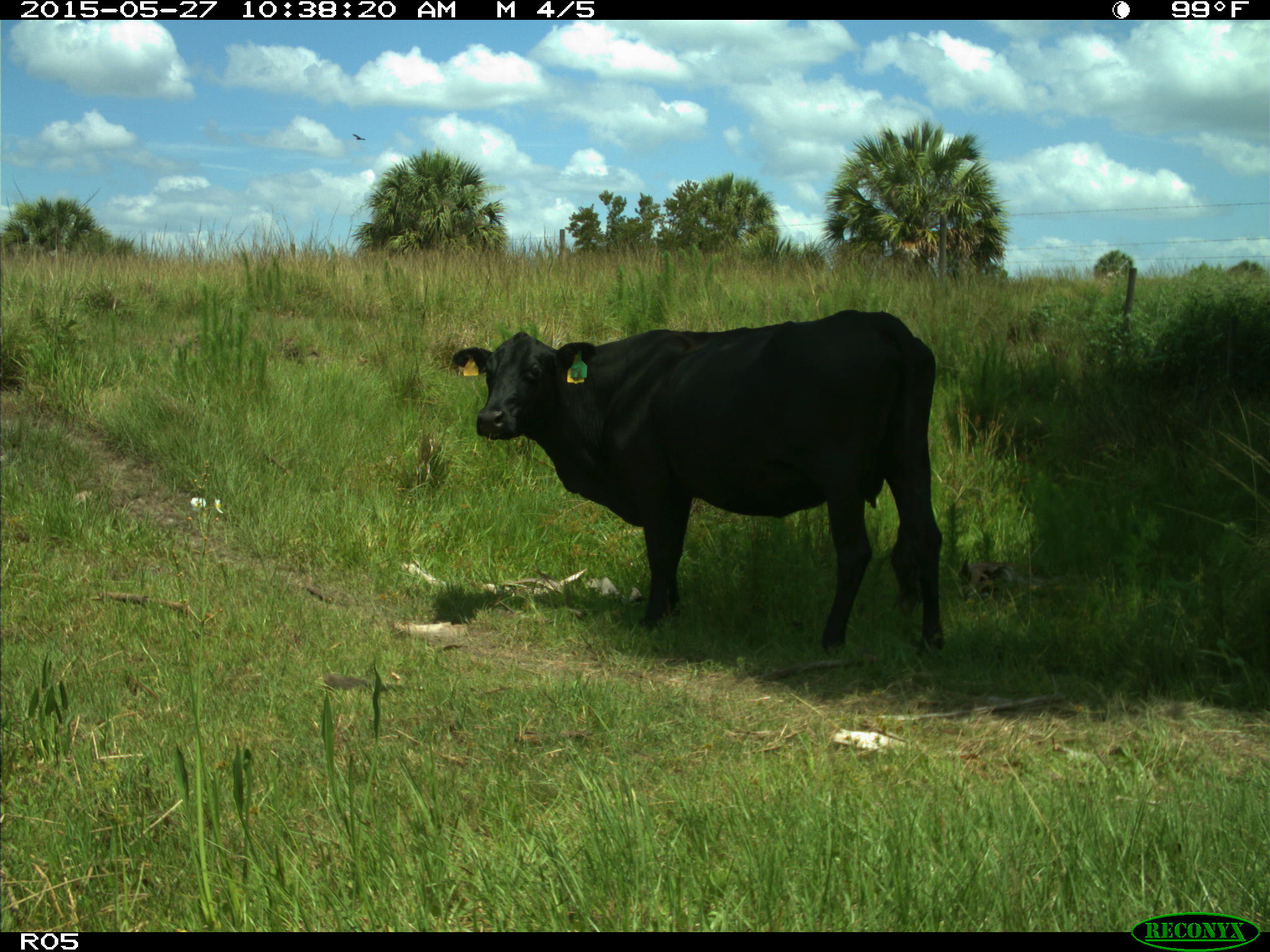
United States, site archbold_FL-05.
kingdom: Animalia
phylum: Chordata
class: Mammalia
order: Artiodactyla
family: Bovidae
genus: Bos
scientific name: Bos taurus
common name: domestic cow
Bos taurus (domestic cow).